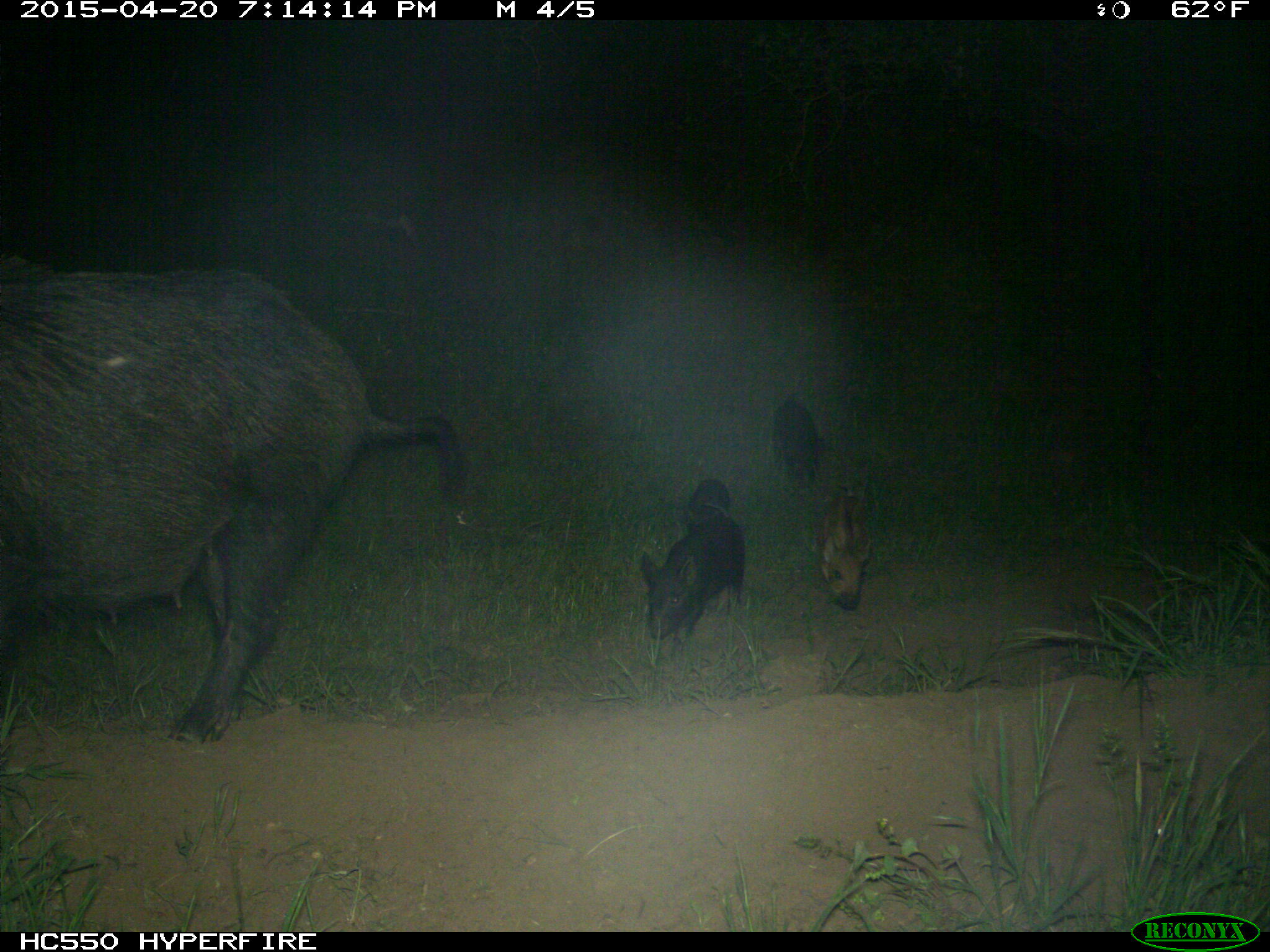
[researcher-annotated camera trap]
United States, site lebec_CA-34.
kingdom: Animalia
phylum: Chordata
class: Mammalia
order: Artiodactyla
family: Suidae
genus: Sus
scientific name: Sus scrofa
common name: wild boar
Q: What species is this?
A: Sus scrofa (wild boar).